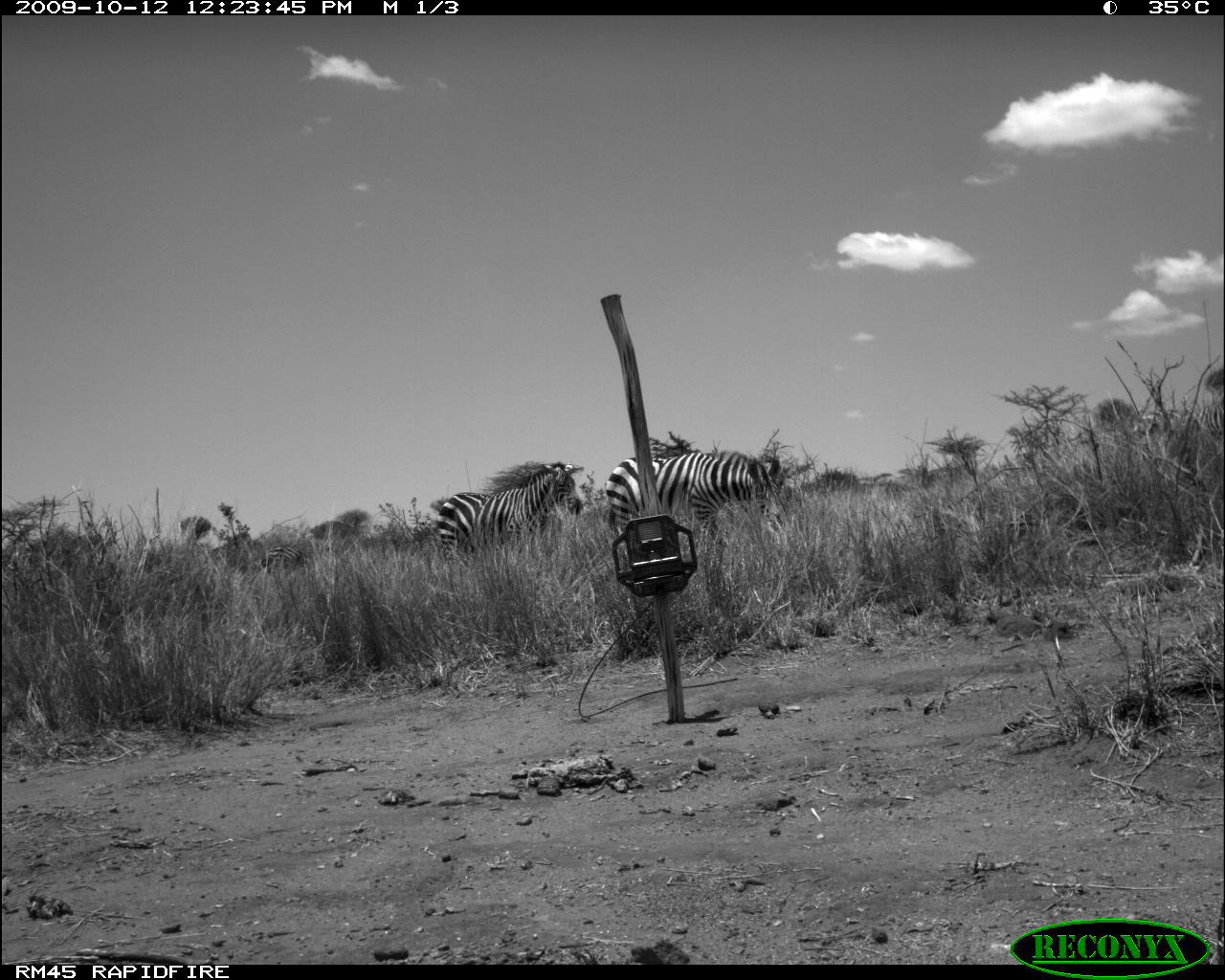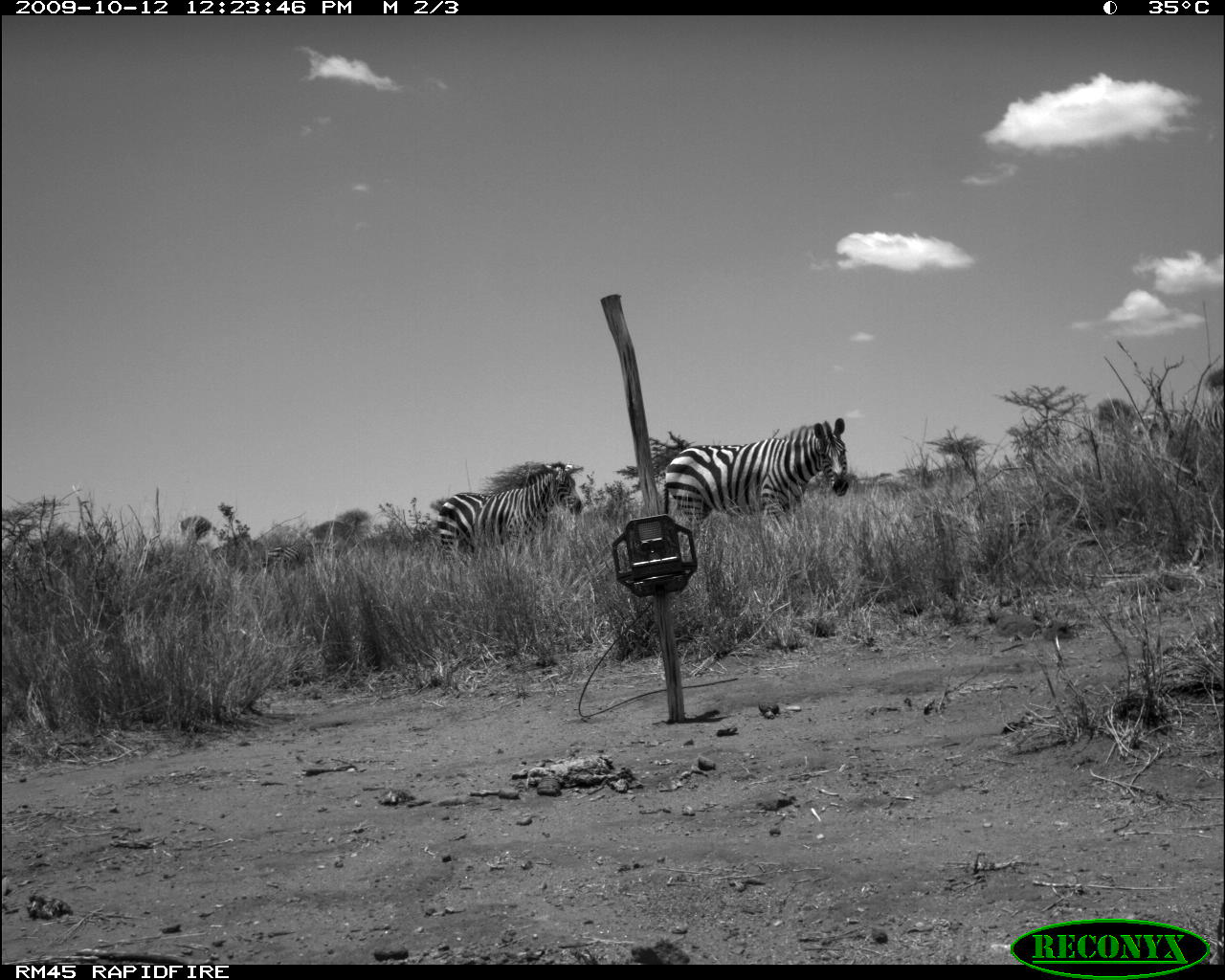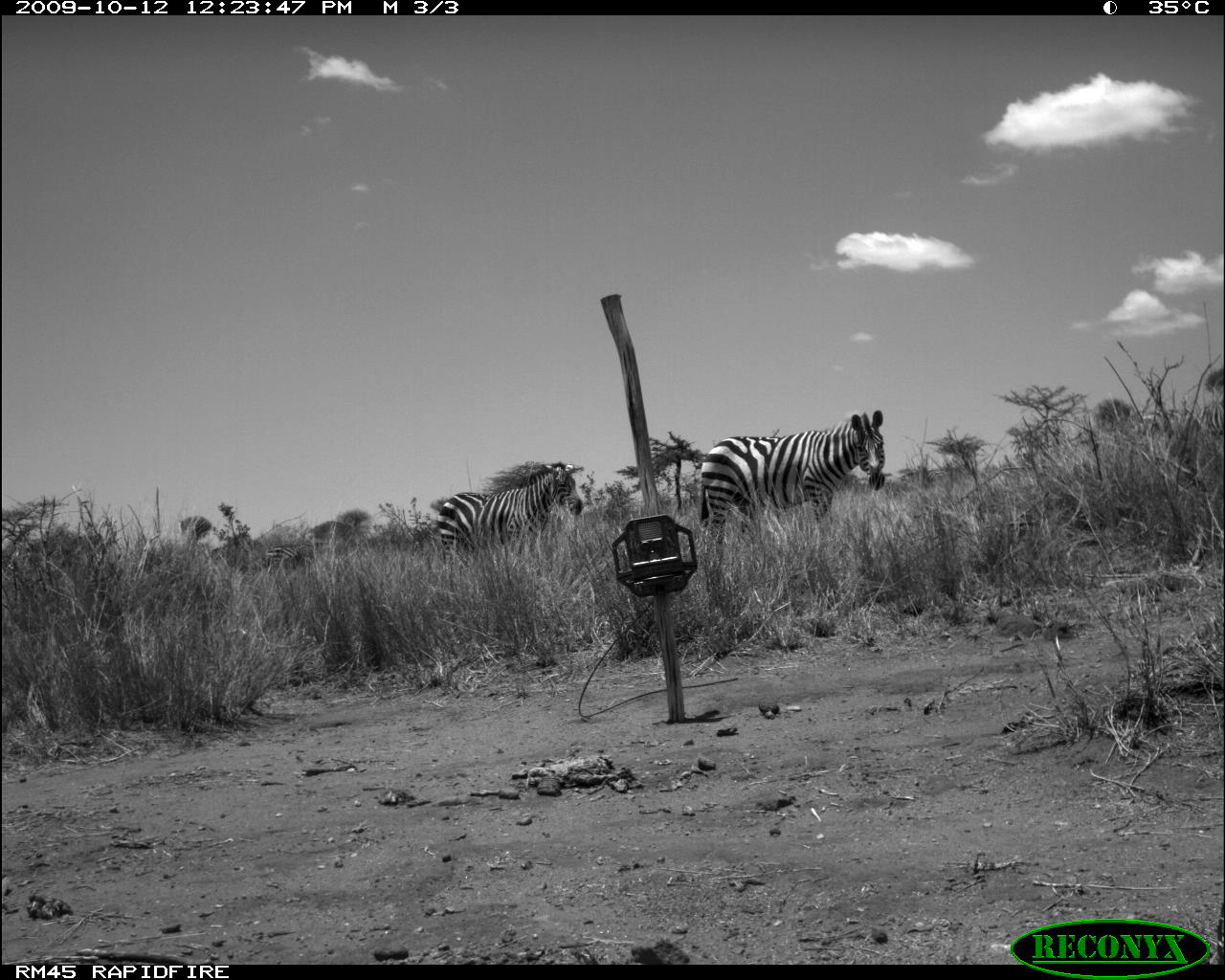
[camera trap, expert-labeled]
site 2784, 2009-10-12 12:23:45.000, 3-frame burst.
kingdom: Animalia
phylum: Chordata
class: Mammalia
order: Perissodactyla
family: Equidae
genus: Equus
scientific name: Equus quagga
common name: plains zebra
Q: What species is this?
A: Equus quagga (plains zebra).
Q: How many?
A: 4.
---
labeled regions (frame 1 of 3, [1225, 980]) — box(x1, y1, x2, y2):
equus quagga: box(606, 451, 784, 547); box(436, 461, 585, 564); box(1135, 402, 1225, 446); box(263, 546, 307, 569)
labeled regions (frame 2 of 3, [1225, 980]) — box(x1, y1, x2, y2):
equus quagga: box(662, 417, 847, 528); box(437, 461, 582, 558); box(1137, 365, 1225, 449); box(264, 542, 304, 565)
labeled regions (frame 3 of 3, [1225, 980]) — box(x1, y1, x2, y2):
equus quagga: box(700, 410, 884, 539); box(438, 462, 583, 558); box(266, 546, 302, 566); box(1203, 402, 1225, 434)